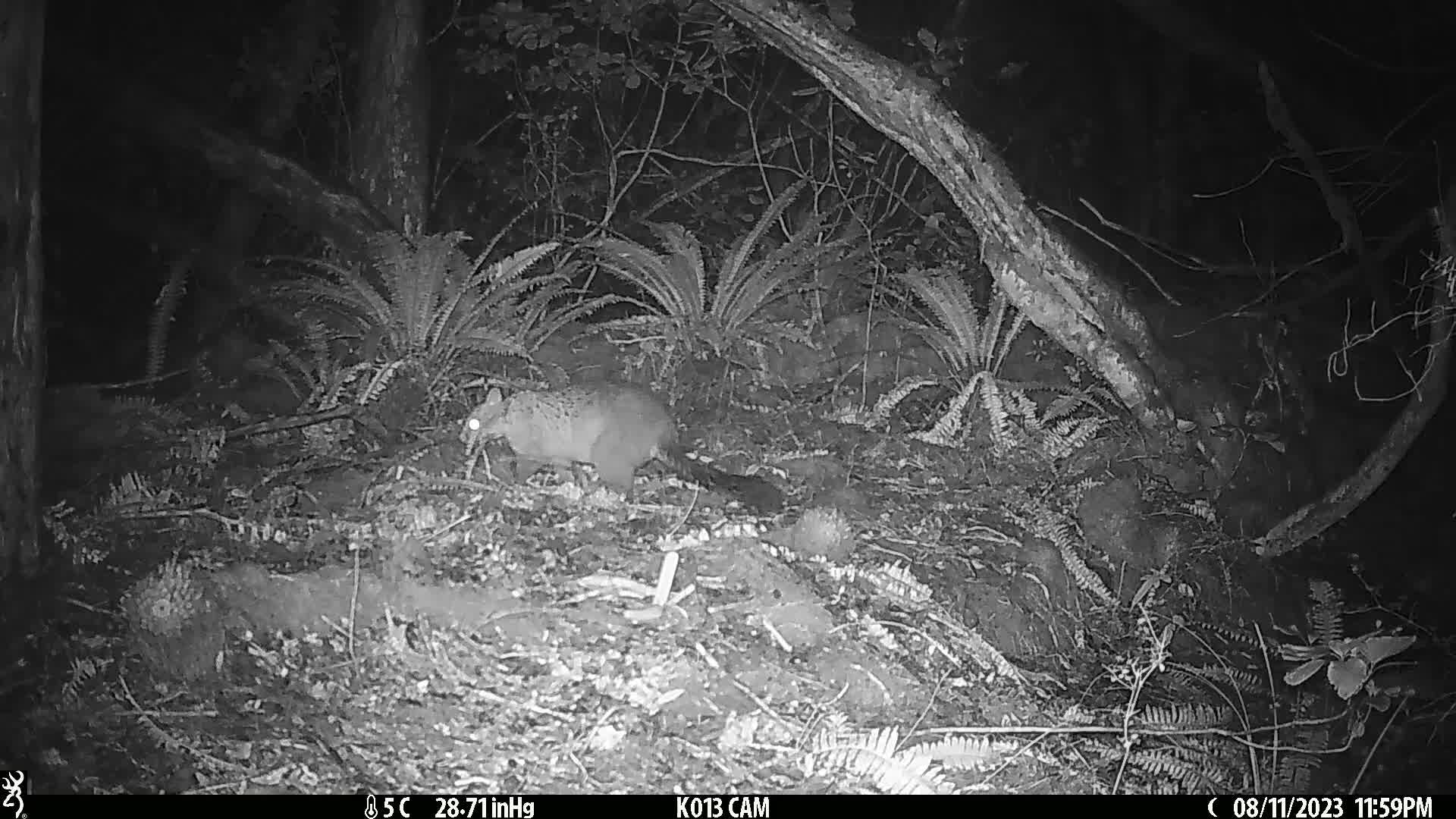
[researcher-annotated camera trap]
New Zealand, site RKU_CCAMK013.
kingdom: Animalia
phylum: Chordata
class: Mammalia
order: Diprotodontia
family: Phalangeridae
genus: Trichosurus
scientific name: Trichosurus vulpecula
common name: common brushtail possum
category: possum